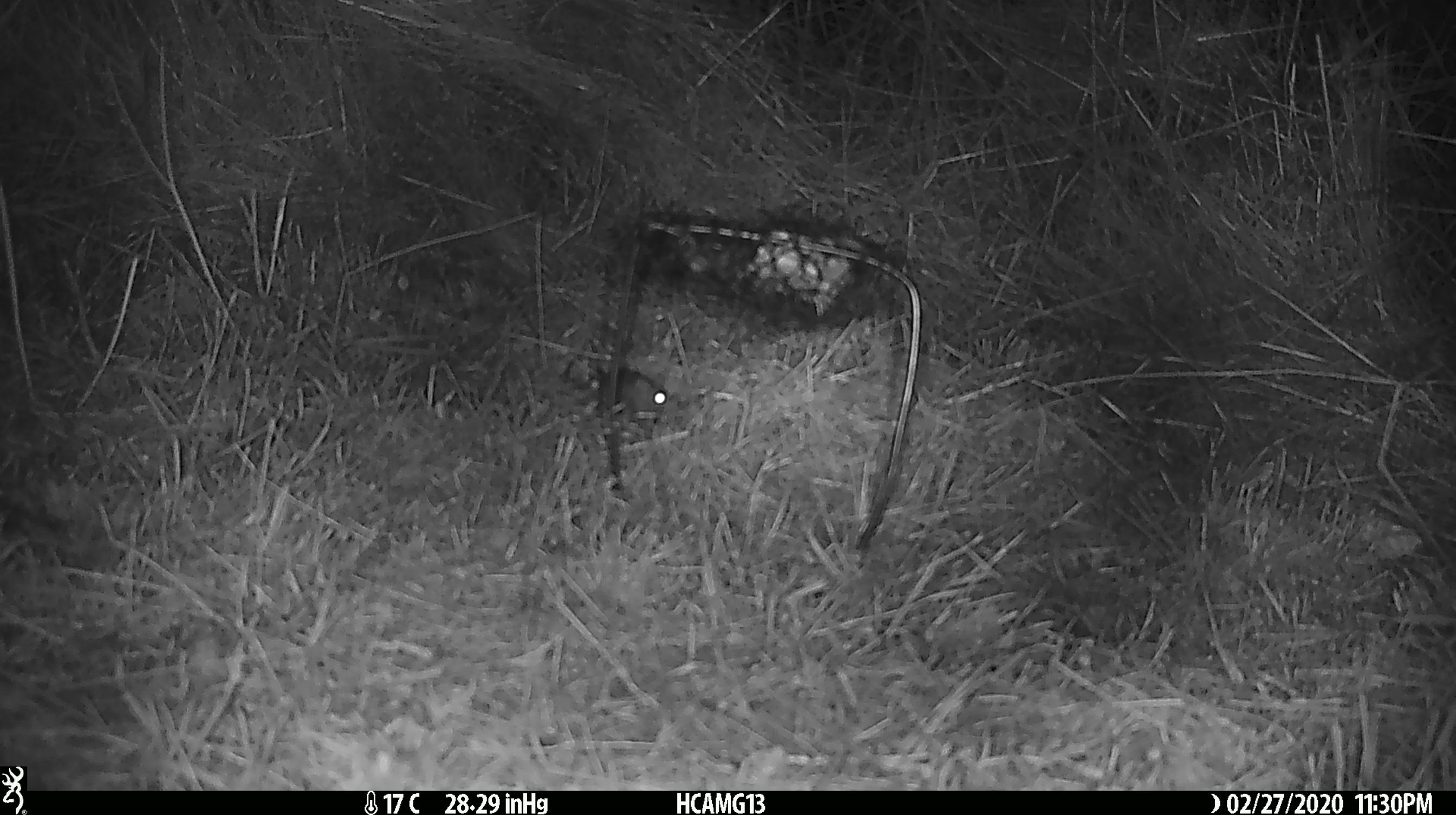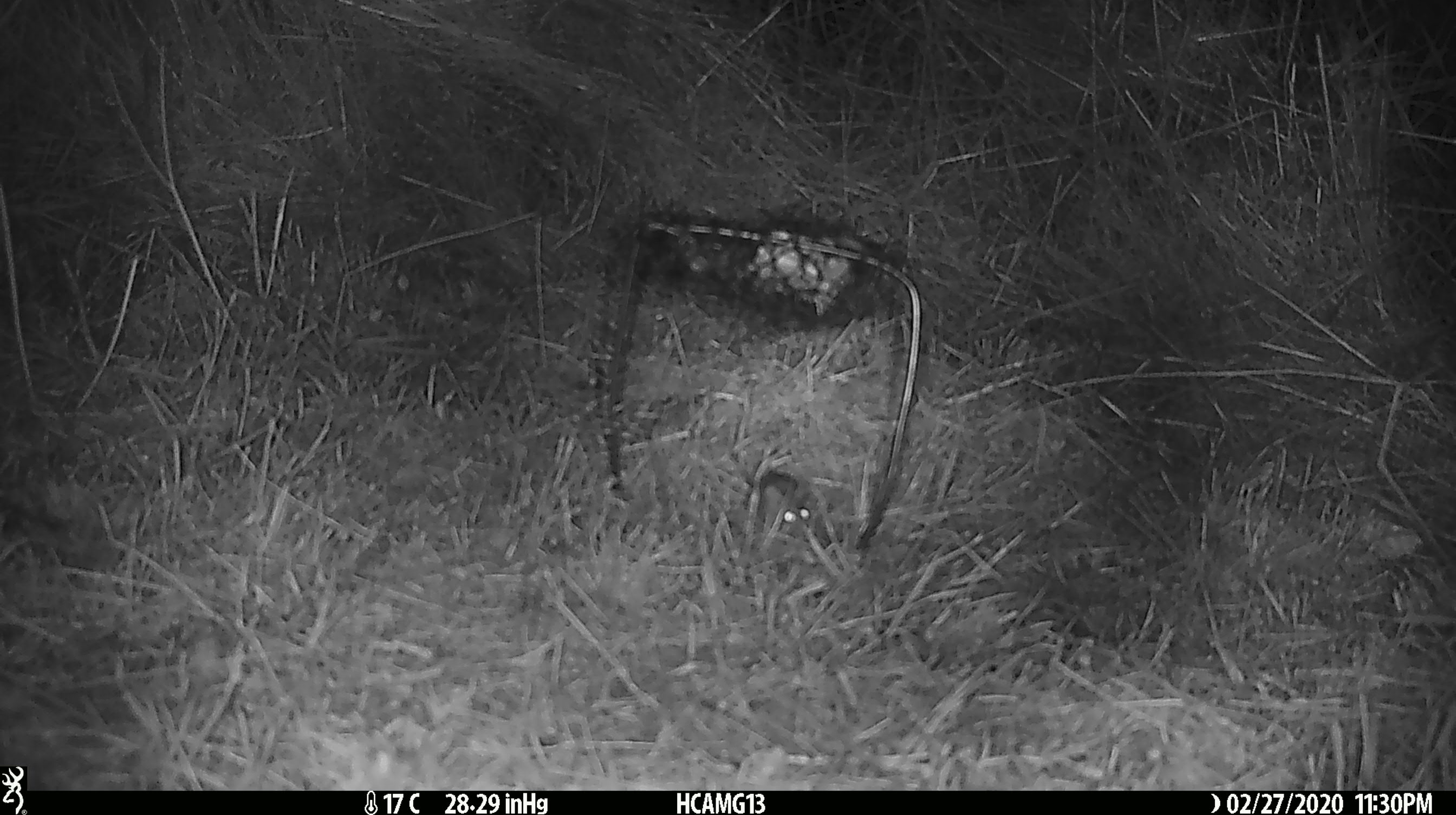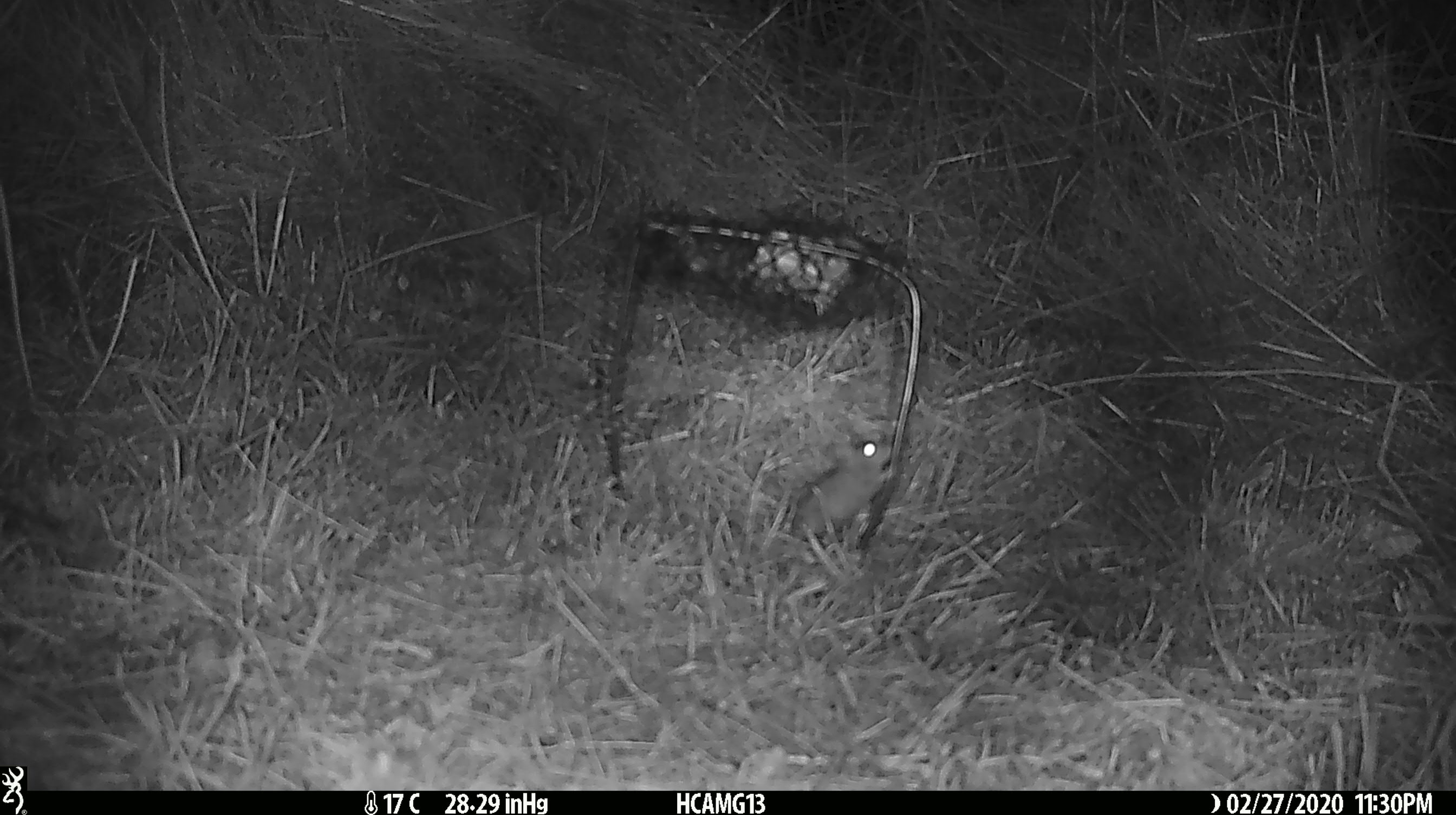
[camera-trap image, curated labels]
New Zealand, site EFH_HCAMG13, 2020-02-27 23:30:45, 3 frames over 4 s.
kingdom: Animalia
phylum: Chordata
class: Mammalia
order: Rodentia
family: Muridae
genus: Mus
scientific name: Mus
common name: mouse